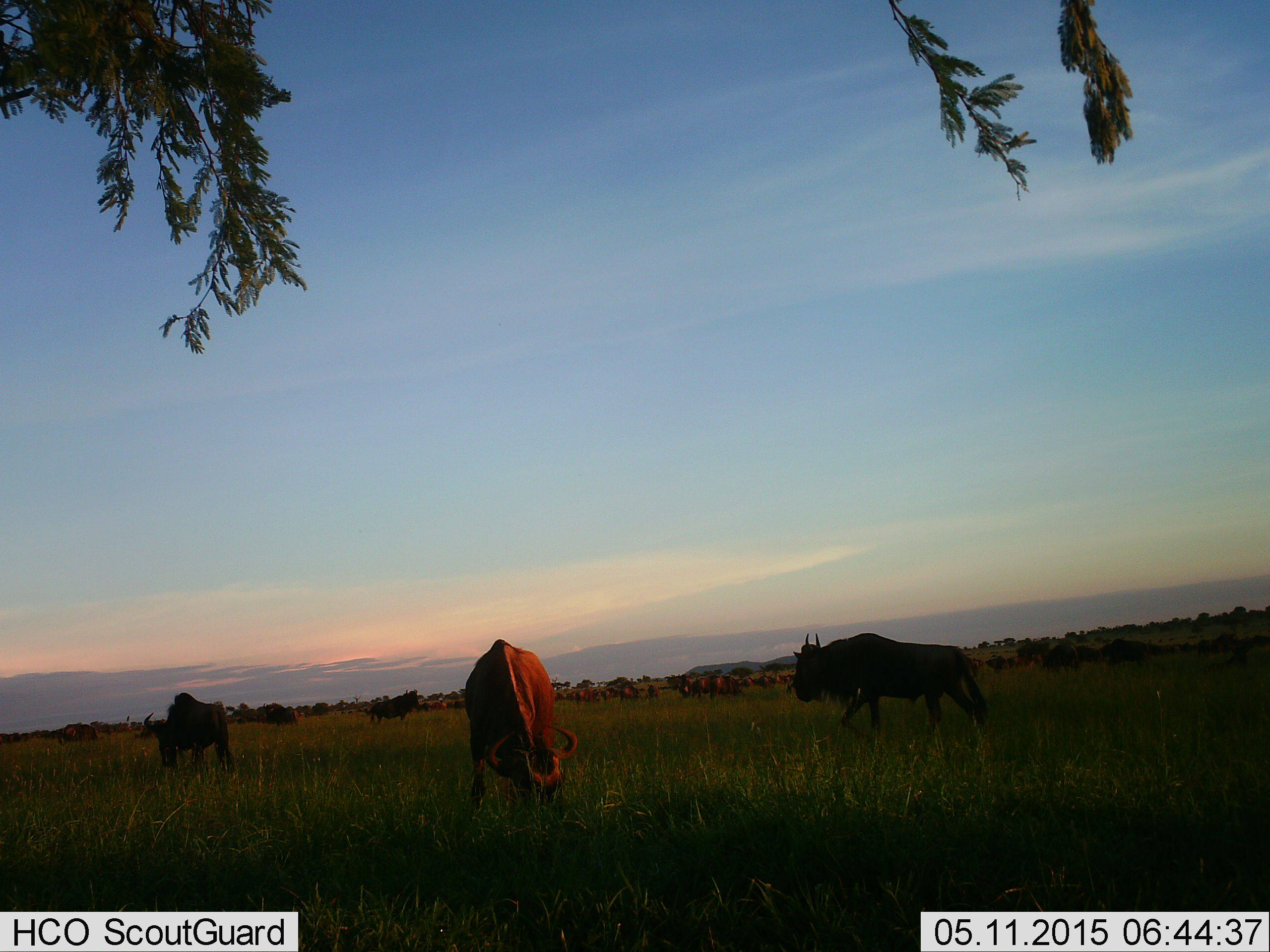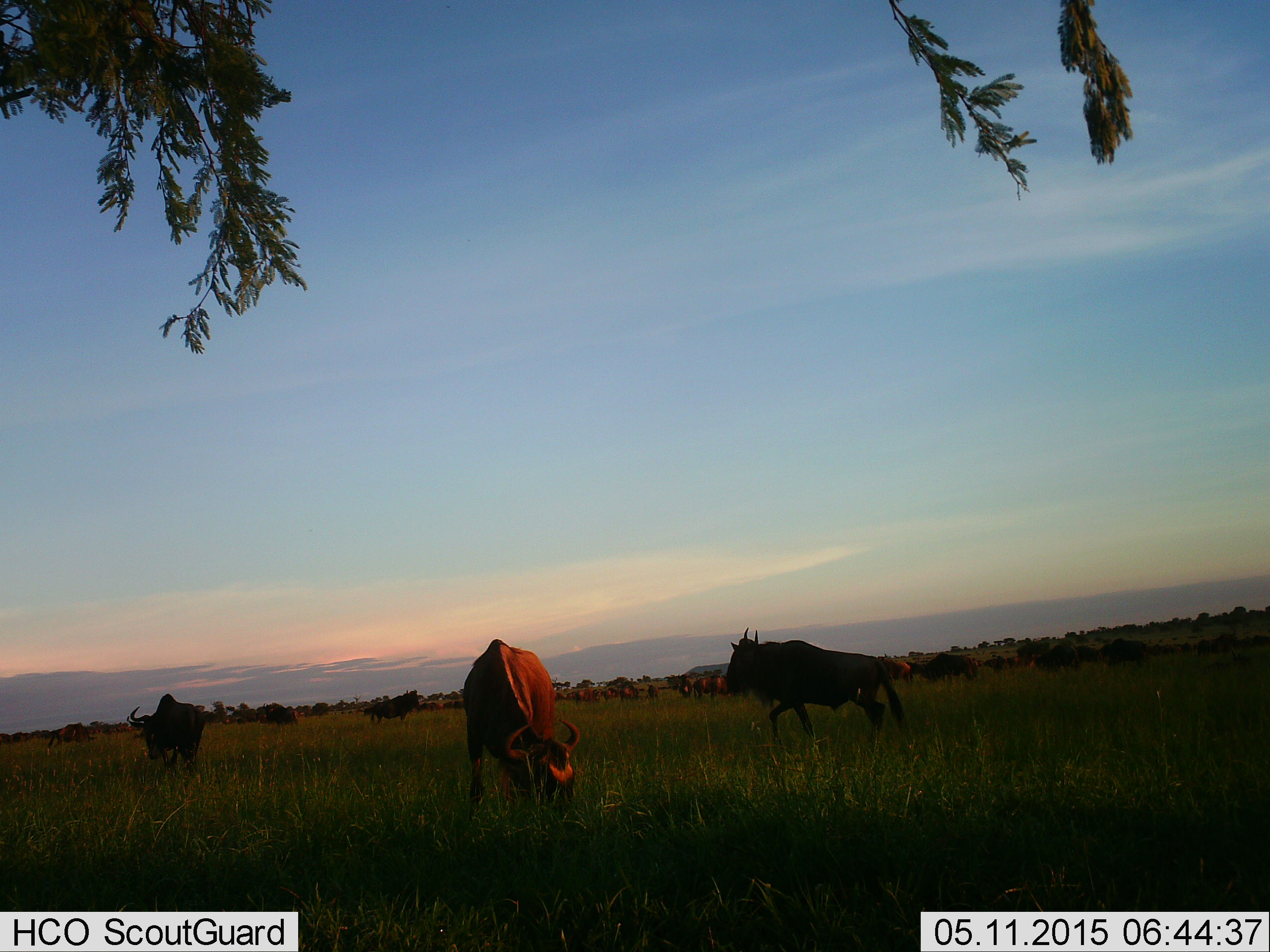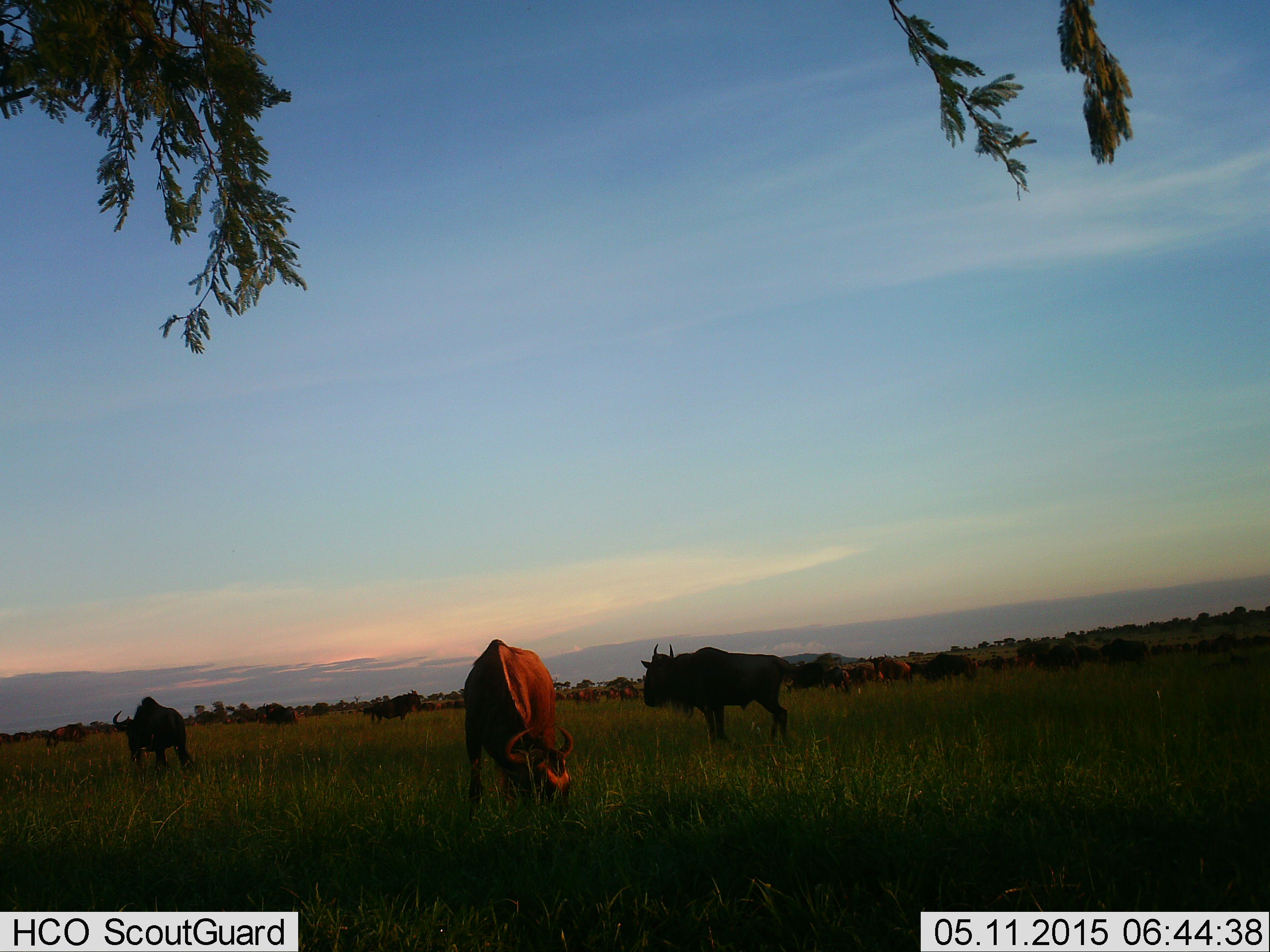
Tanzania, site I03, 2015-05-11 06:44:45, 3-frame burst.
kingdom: Animalia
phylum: Chordata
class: Mammalia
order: Artiodactyla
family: Bovidae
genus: Connochaetes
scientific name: Connochaetes taurinus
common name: blue wildebeest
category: wildebeest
Wildebeest (blue wildebeest) (Connochaetes taurinus), count 11-50. Behavior (volunteer vote fractions): standing 50%, resting 10%, moving 80%, interacting 10%. Young present (vote fraction): 10%. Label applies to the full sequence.